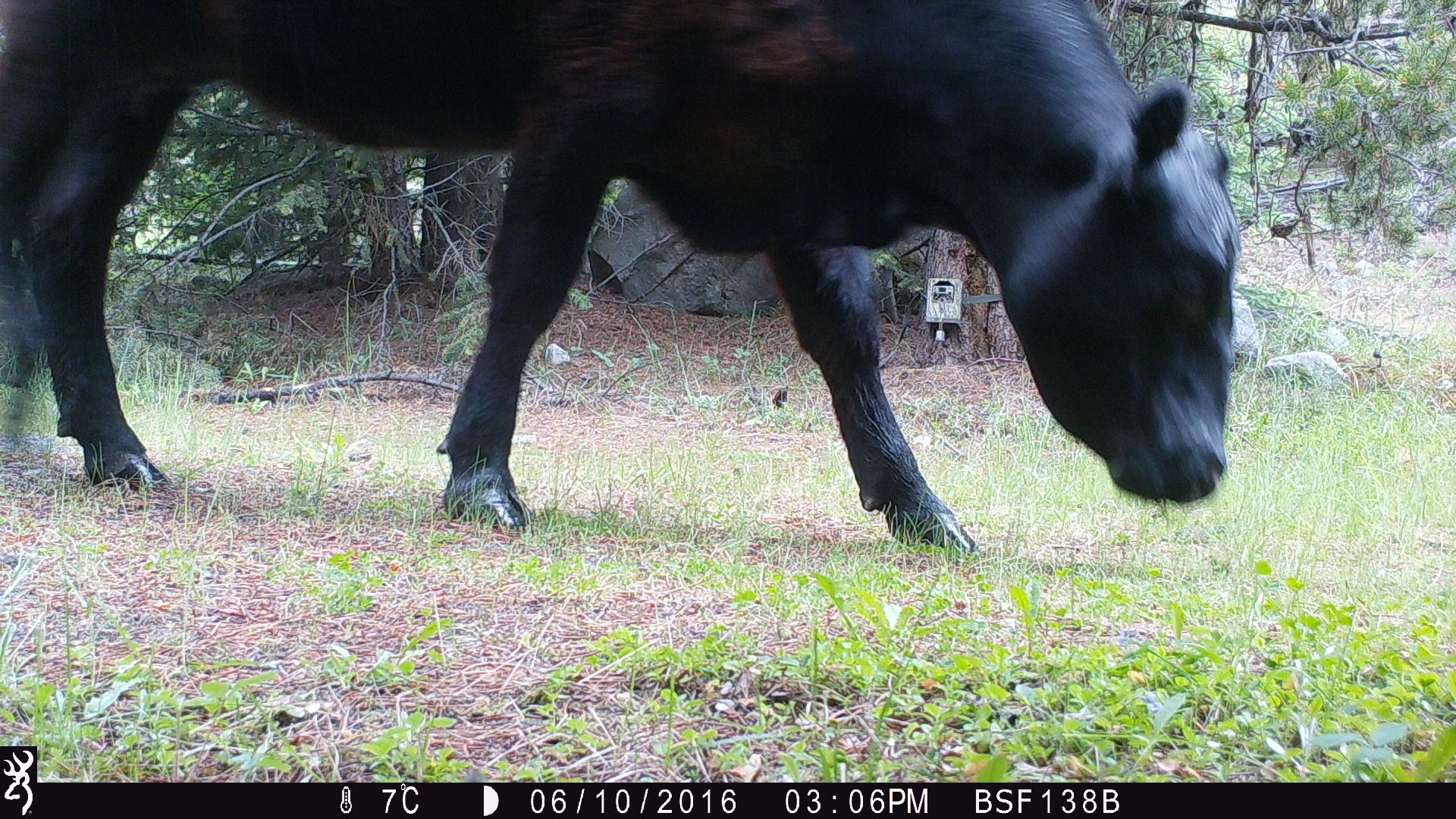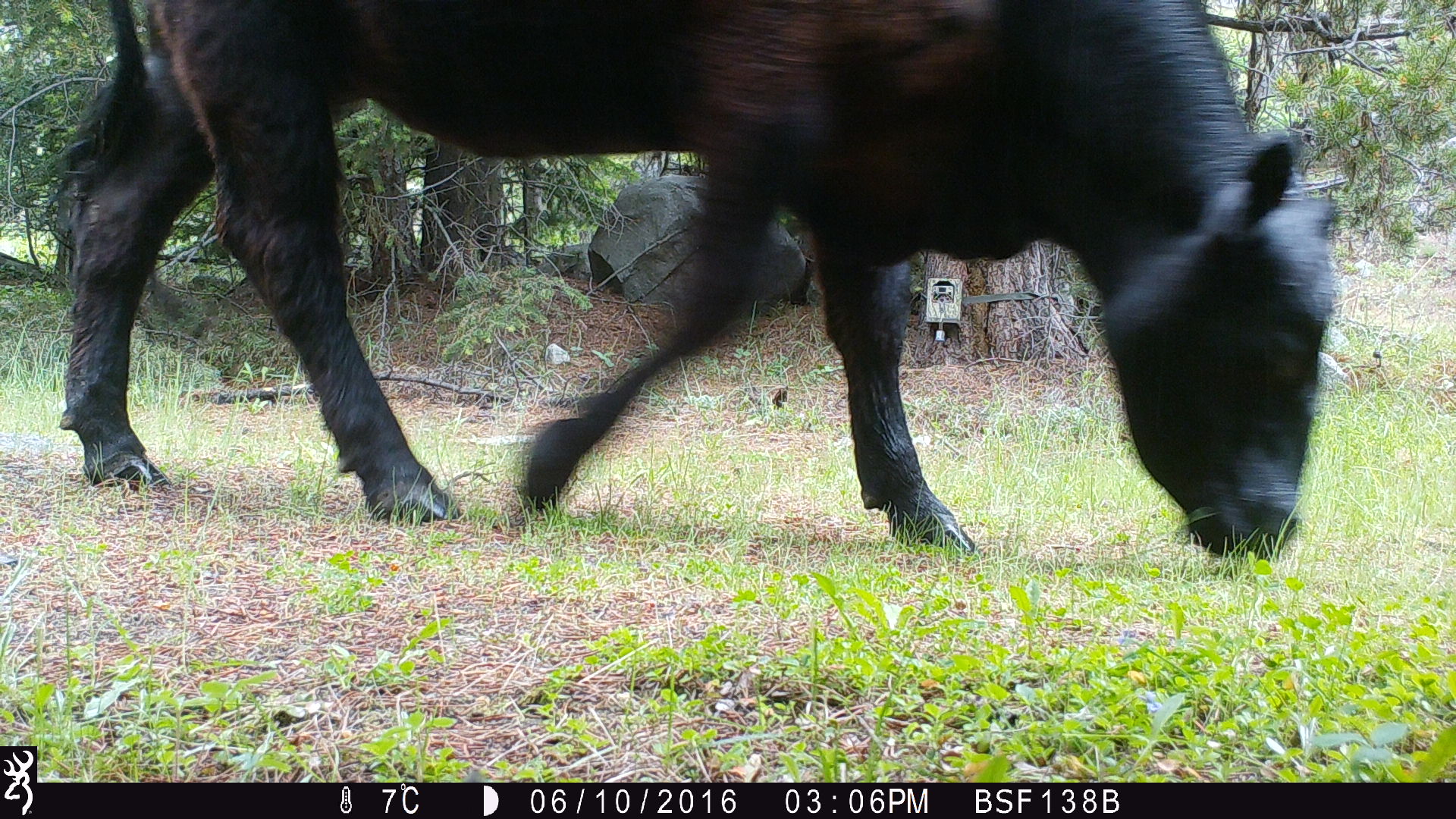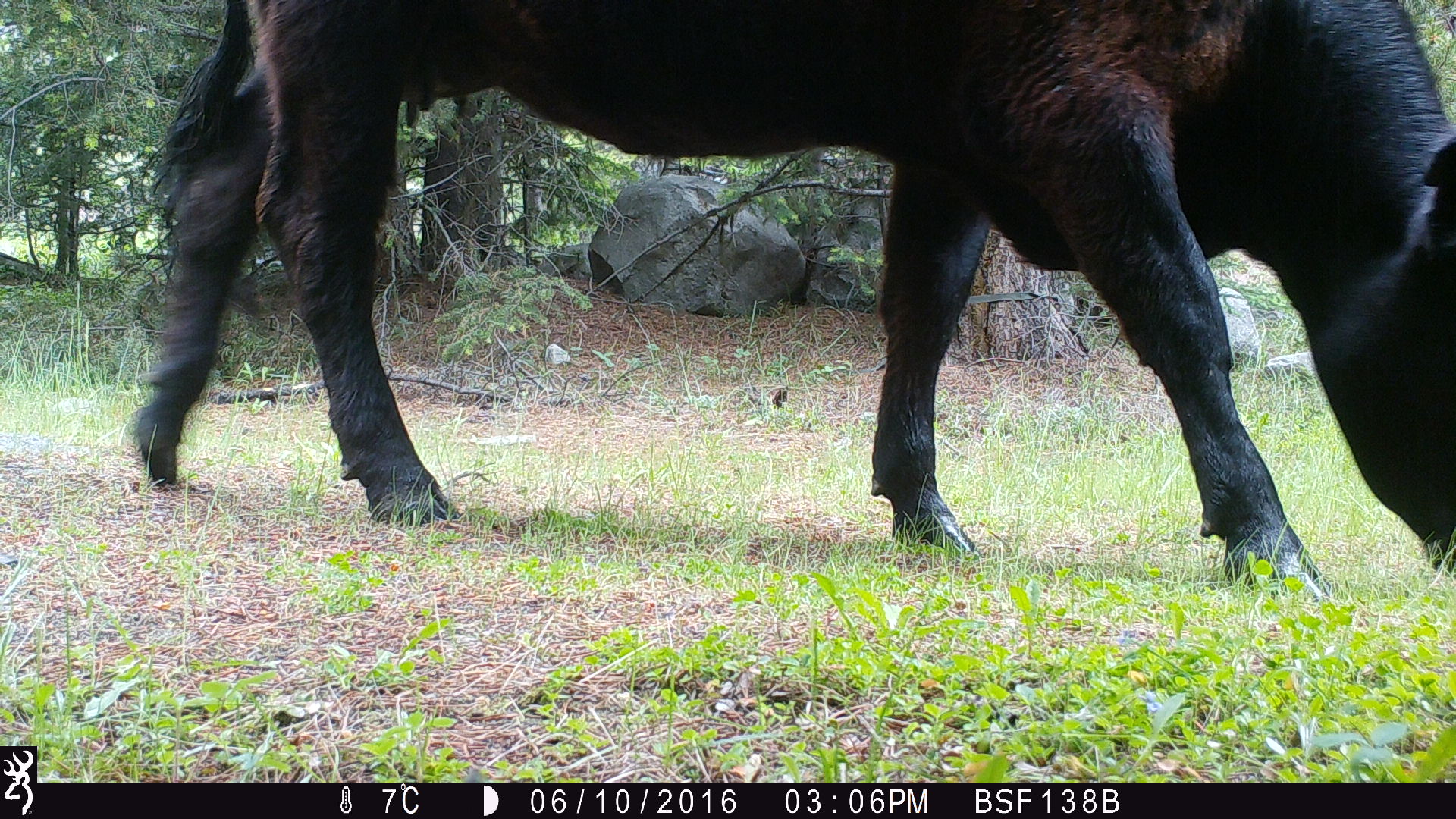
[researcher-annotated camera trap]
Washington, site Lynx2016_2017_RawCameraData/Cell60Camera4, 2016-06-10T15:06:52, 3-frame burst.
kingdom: Animalia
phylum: Chordata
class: Mammalia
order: Artiodactyla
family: Bovidae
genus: Bos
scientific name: Bos taurus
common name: domestic cattle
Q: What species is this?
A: Domestic cattle (Bos taurus).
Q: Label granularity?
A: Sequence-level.